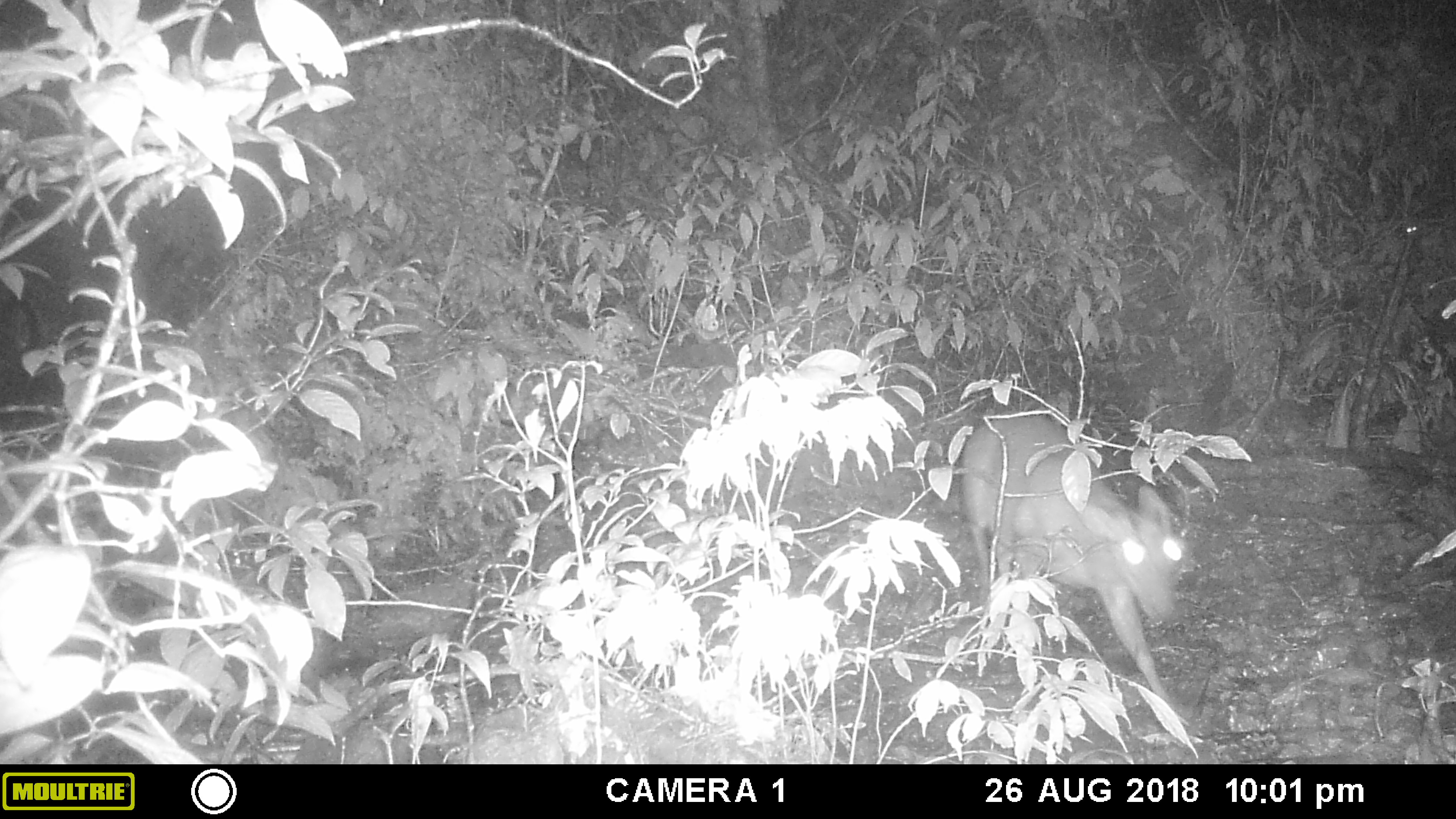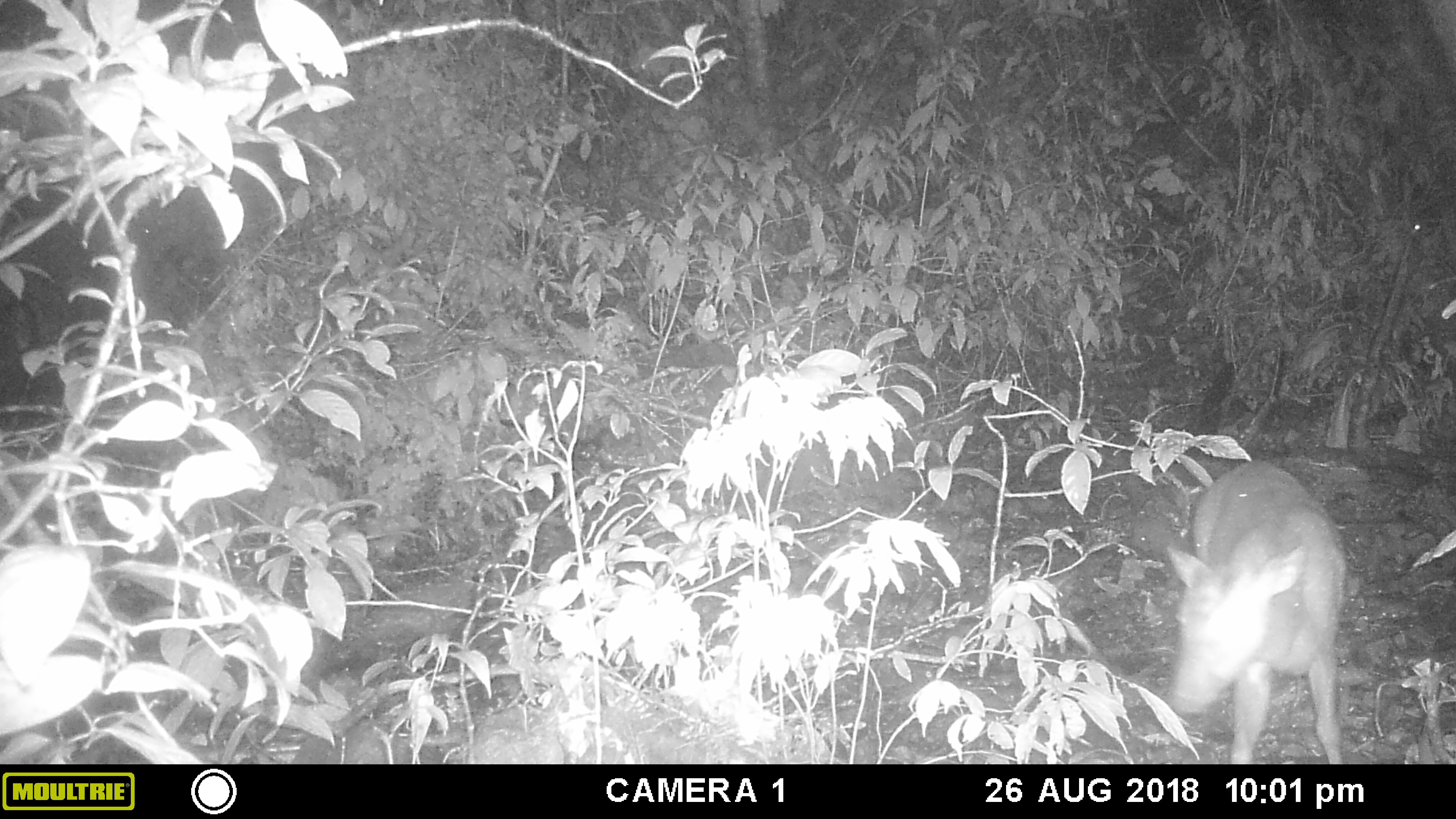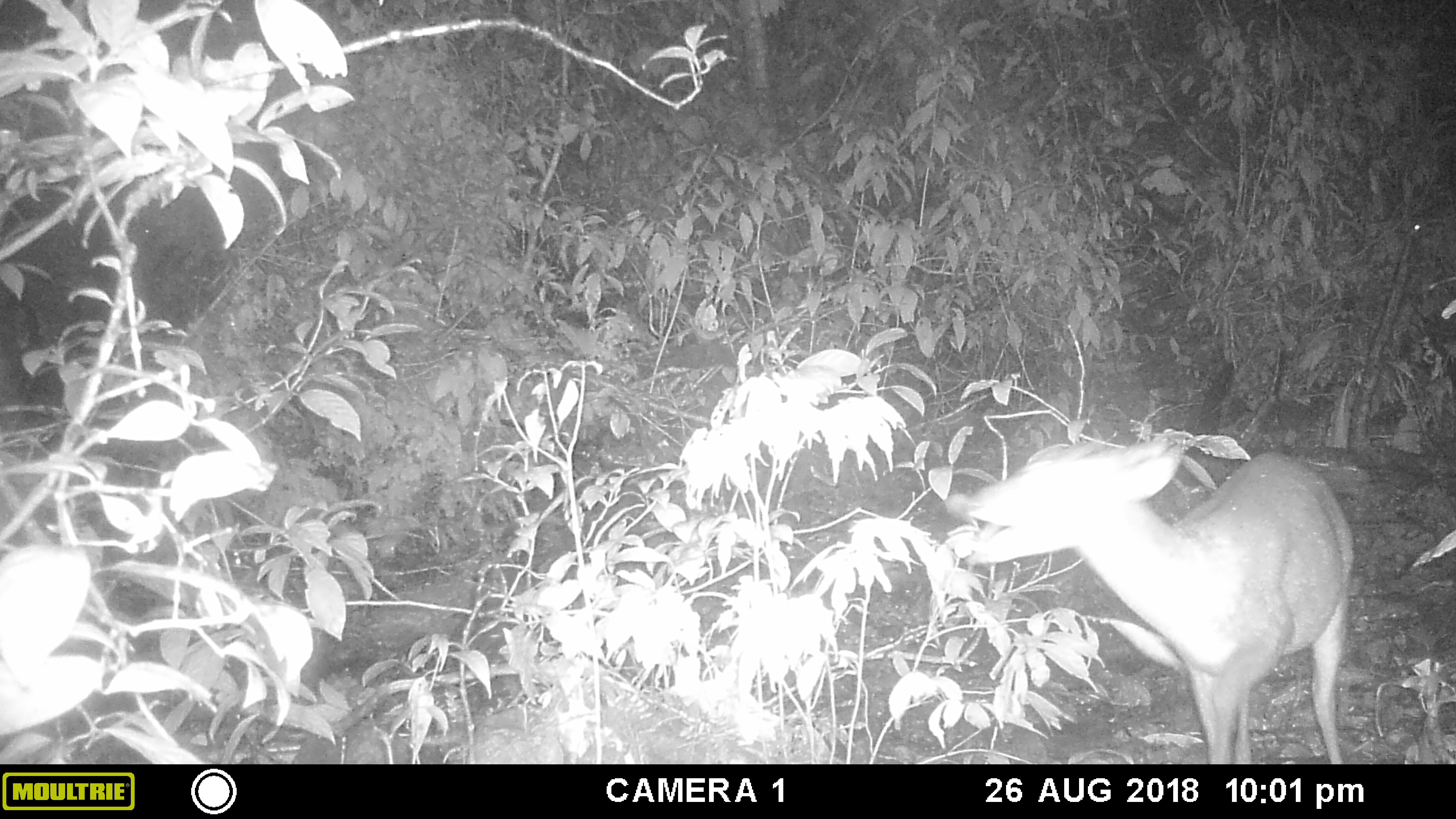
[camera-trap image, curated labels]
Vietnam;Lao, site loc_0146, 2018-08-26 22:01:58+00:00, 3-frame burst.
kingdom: Animalia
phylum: Chordata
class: Mammalia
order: Artiodactyla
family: Cervidae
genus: Muntiacus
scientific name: Muntiacus rooseveltorum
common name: roosevelt's muntjac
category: roosevelts muntjac group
Roosevelts muntjac group (roosevelt's muntjac) (Muntiacus rooseveltorum). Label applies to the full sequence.